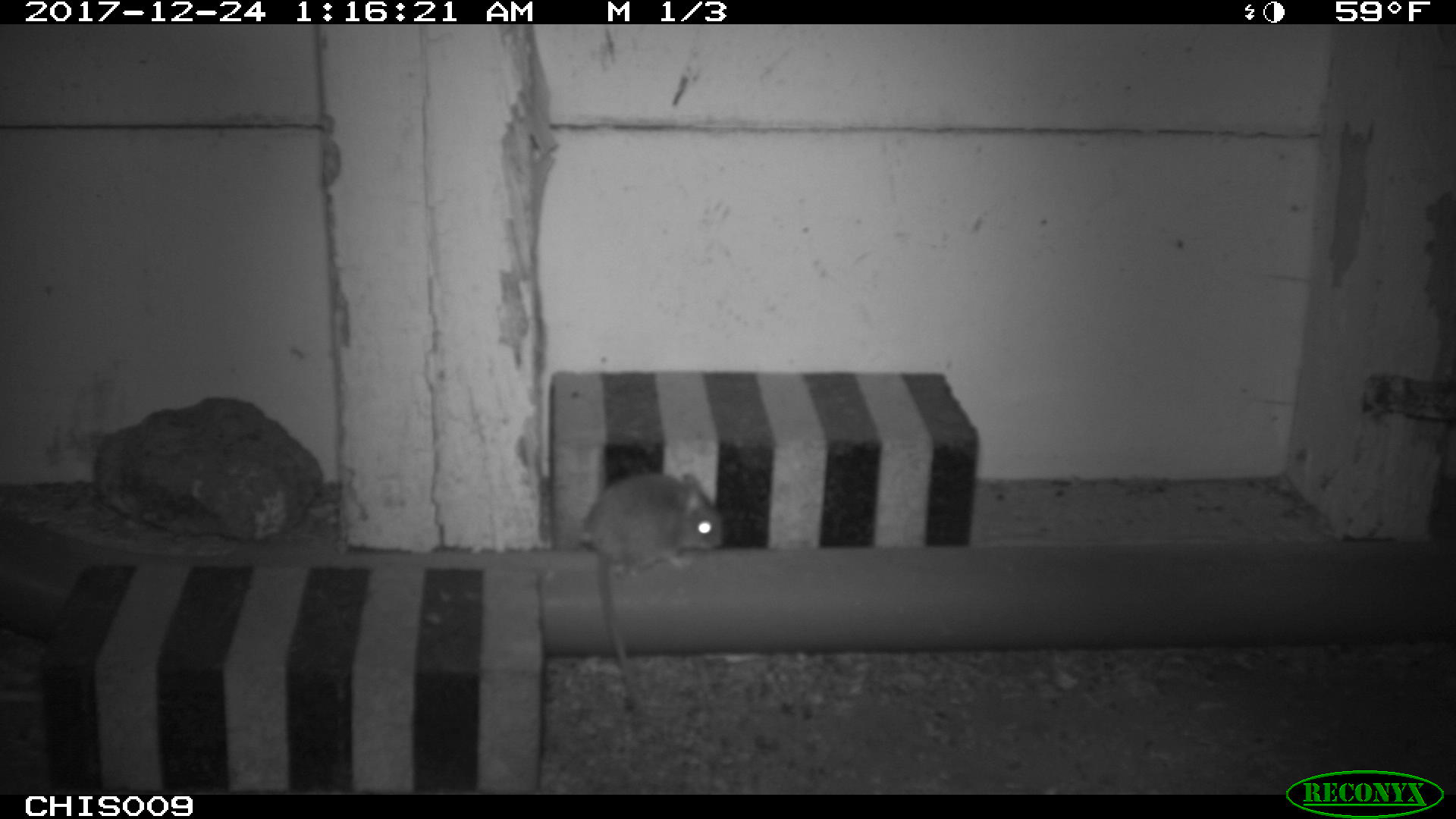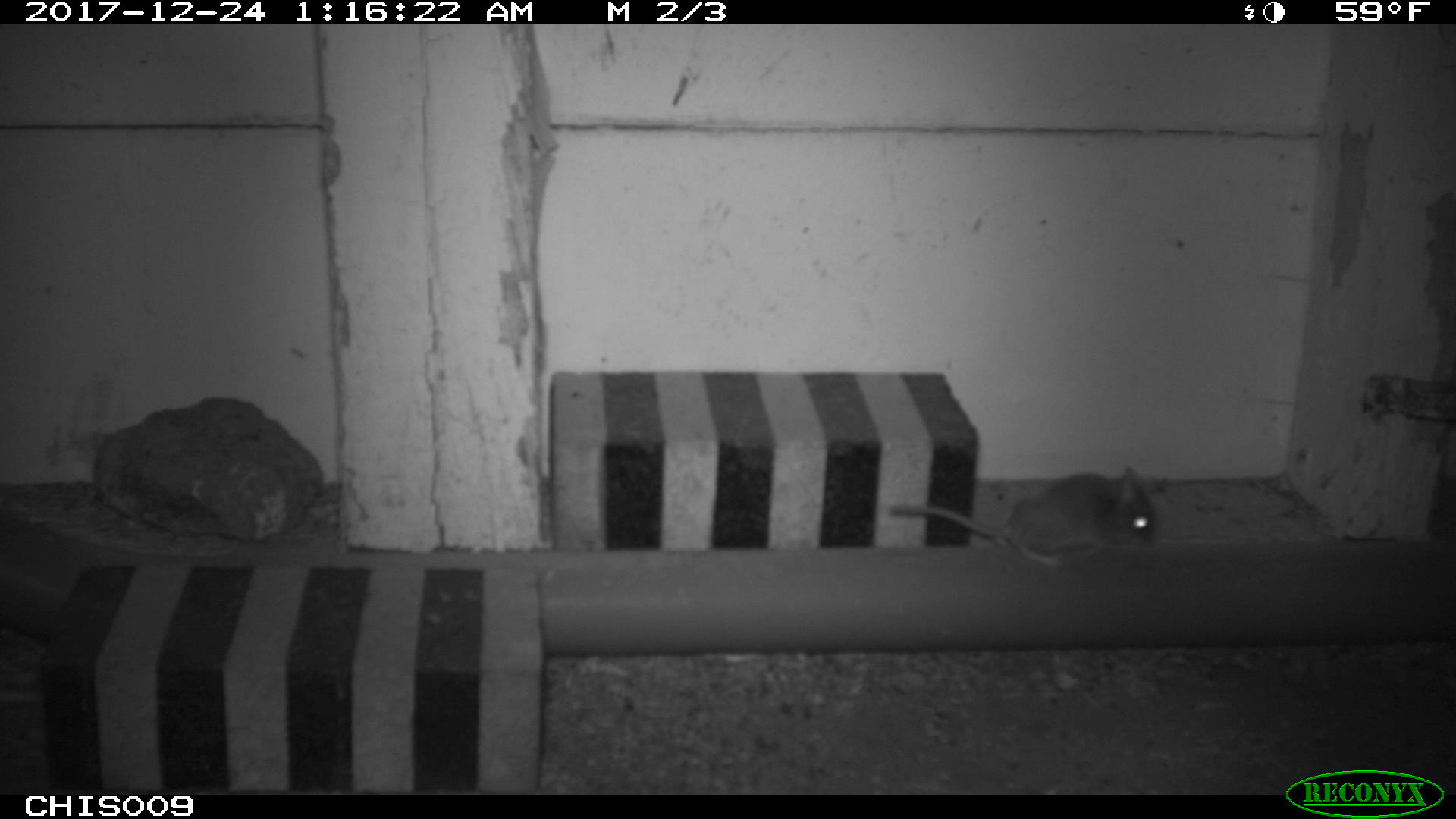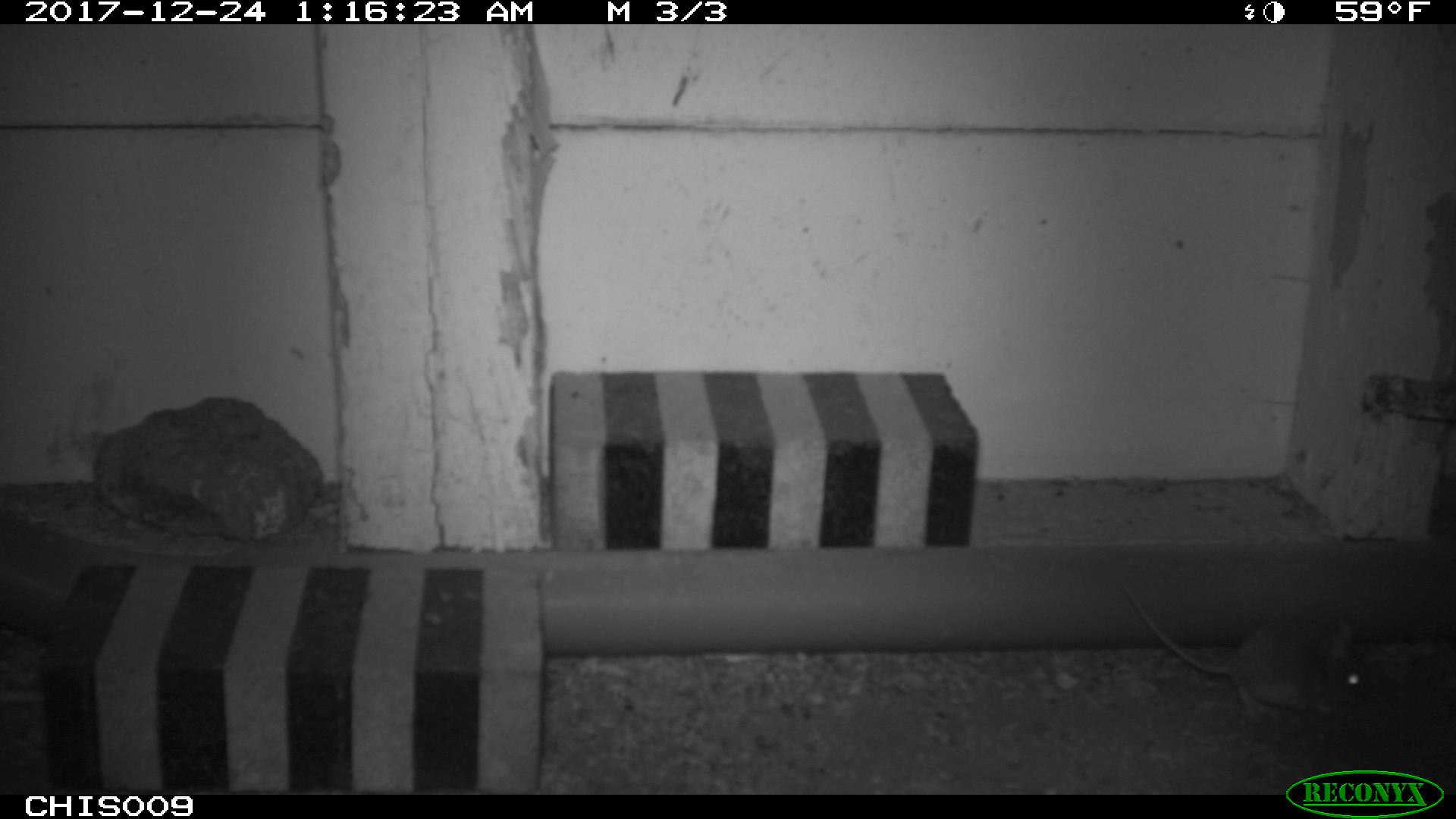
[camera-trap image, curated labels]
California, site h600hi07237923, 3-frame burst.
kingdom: Animalia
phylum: Chordata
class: Mammalia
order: Rodentia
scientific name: Rodentia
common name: rodent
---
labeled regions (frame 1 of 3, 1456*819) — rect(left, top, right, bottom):
rodent: rect(592, 474, 723, 711)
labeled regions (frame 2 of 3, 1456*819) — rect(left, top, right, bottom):
rodent: rect(889, 464, 1156, 568)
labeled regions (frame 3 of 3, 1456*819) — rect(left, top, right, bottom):
rodent: rect(1122, 582, 1372, 723)